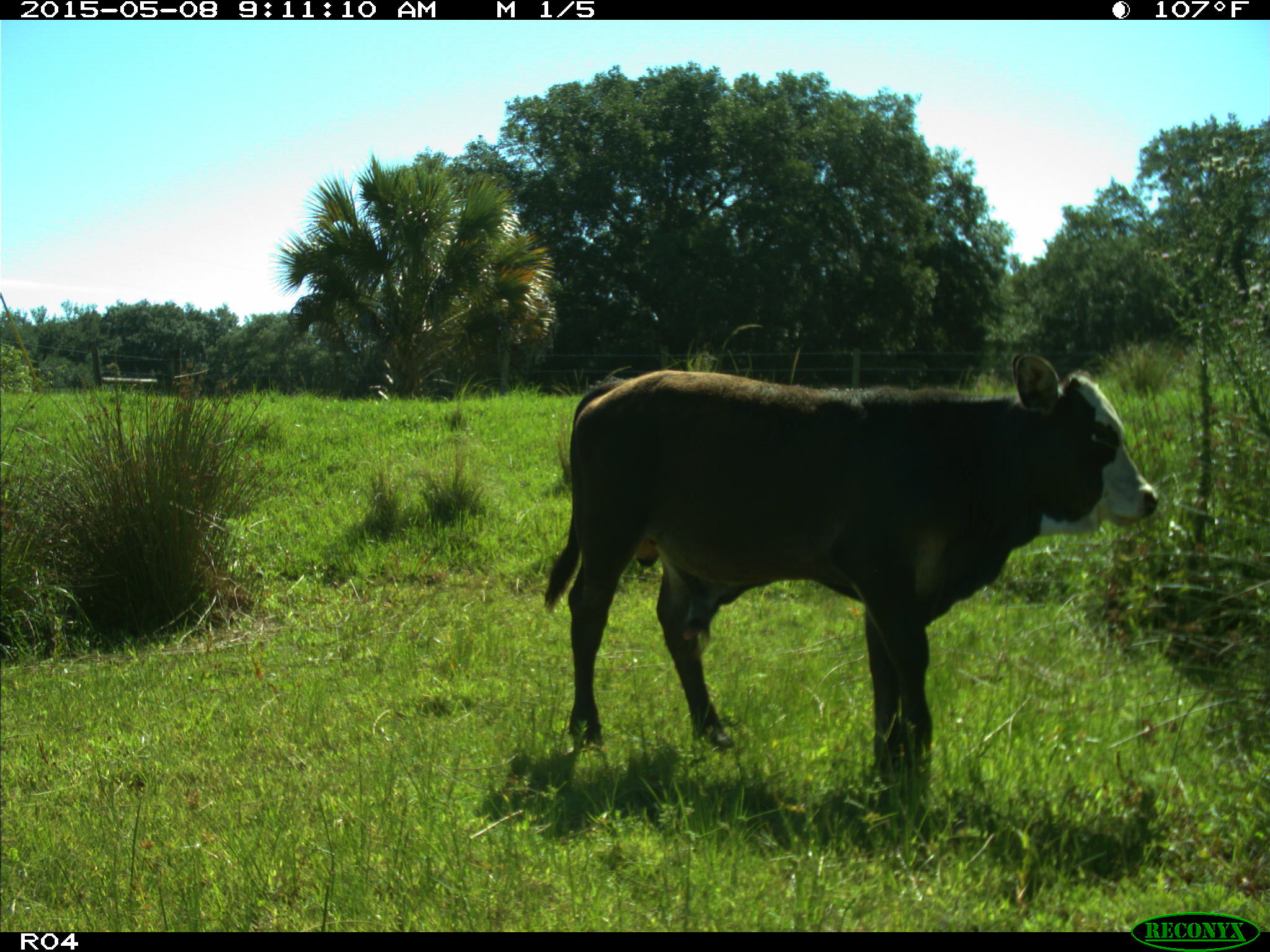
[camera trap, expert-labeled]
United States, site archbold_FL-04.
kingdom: Animalia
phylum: Chordata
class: Mammalia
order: Artiodactyla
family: Bovidae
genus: Bos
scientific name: Bos taurus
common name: domestic cow